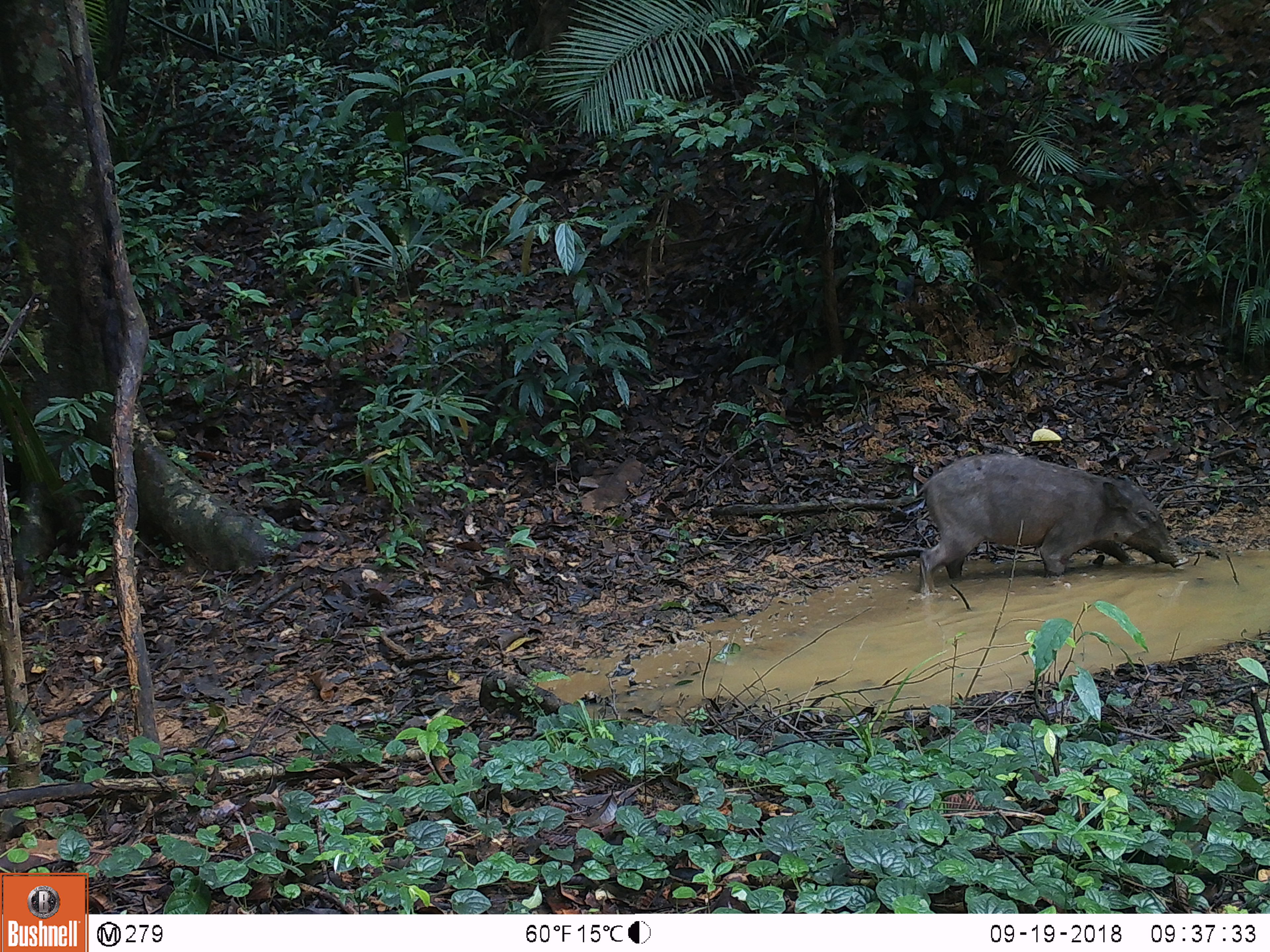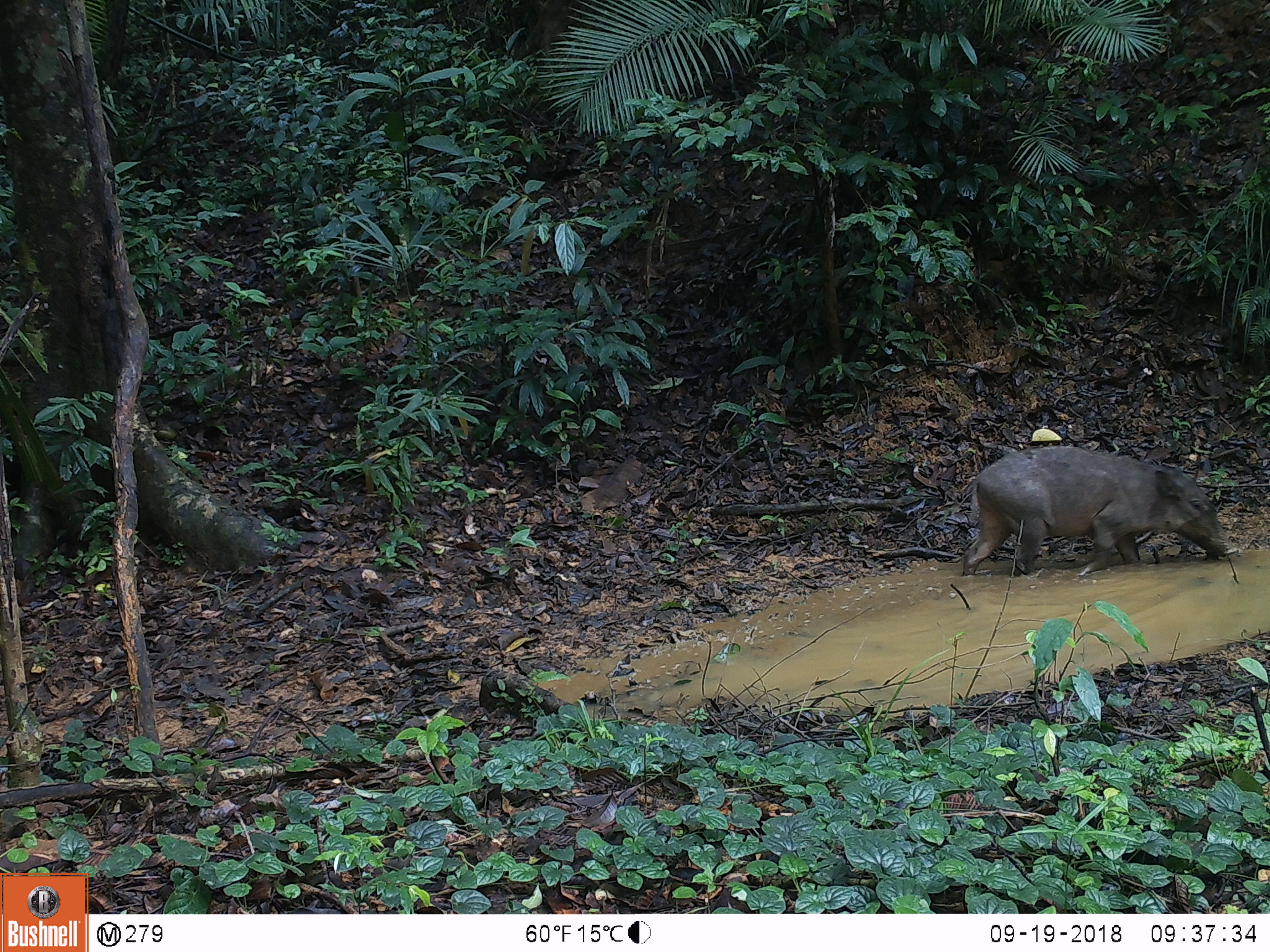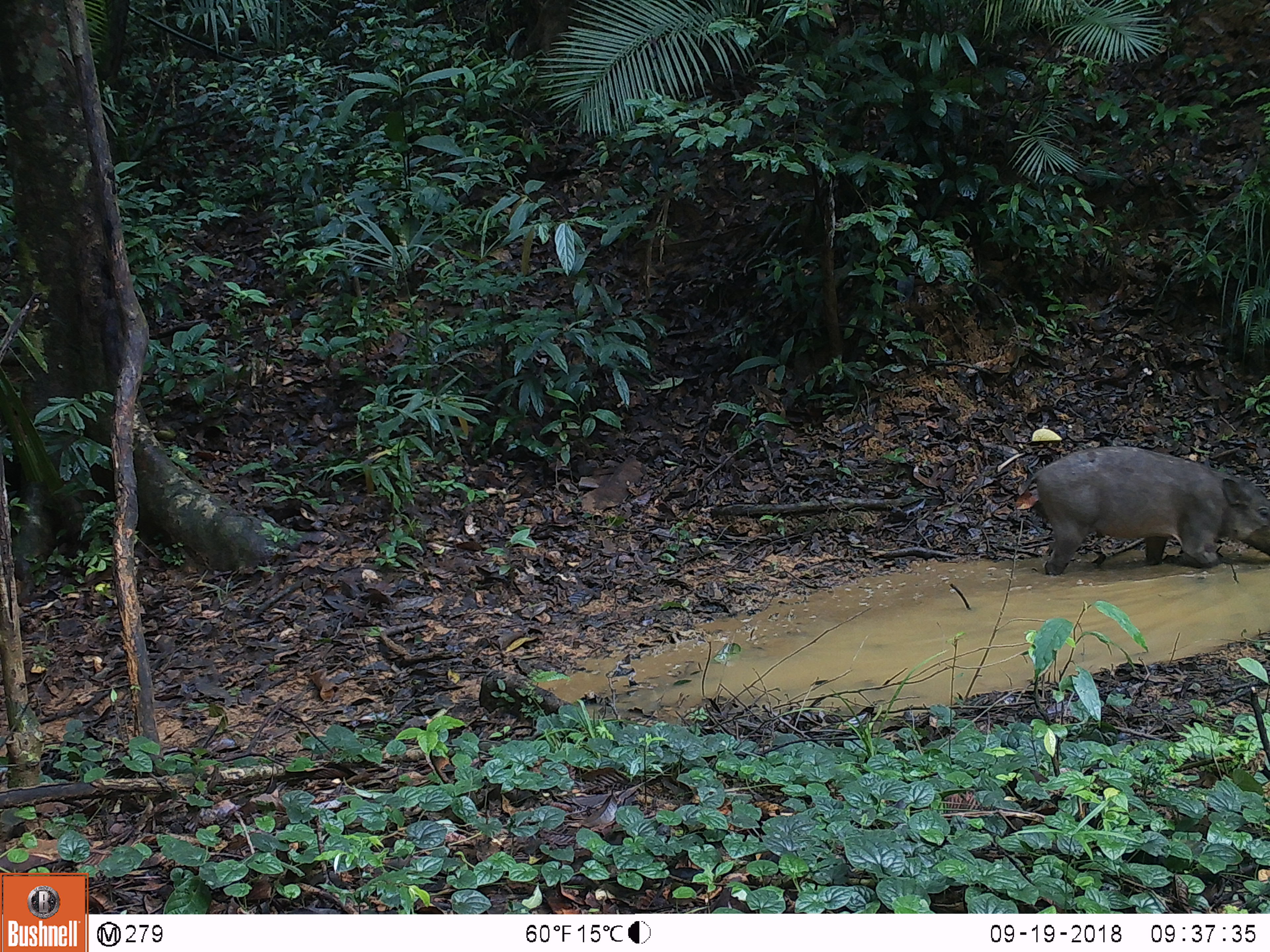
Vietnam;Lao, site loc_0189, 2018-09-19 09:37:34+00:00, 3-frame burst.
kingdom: Animalia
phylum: Chordata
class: Mammalia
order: Artiodactyla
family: Suidae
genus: Sus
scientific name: Sus scrofa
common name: eurasian wild pig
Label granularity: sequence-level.